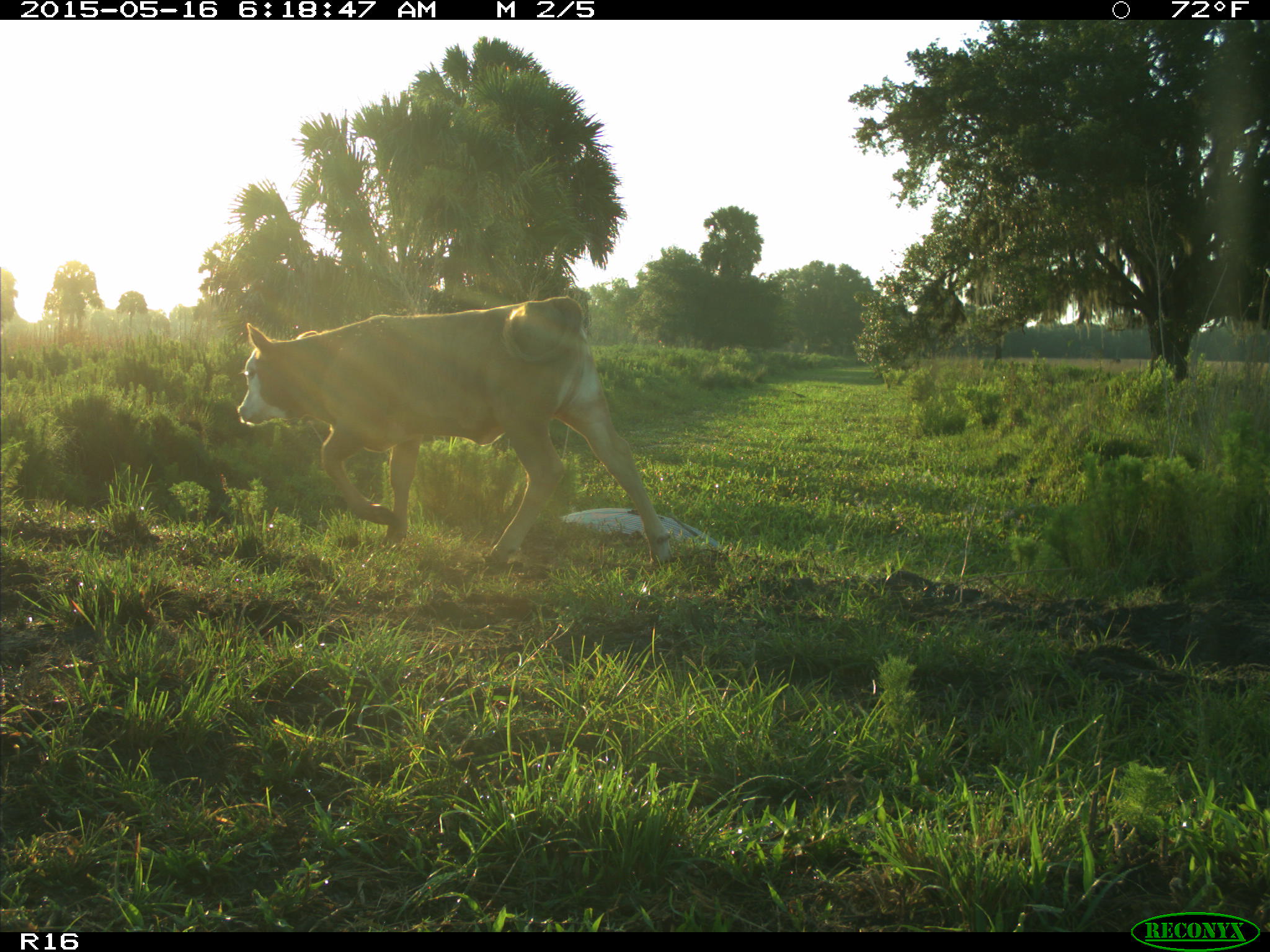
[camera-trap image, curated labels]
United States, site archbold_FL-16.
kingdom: Animalia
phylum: Chordata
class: Mammalia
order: Artiodactyla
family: Bovidae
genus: Bos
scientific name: Bos taurus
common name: domestic cow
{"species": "Bos taurus (domestic cow)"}